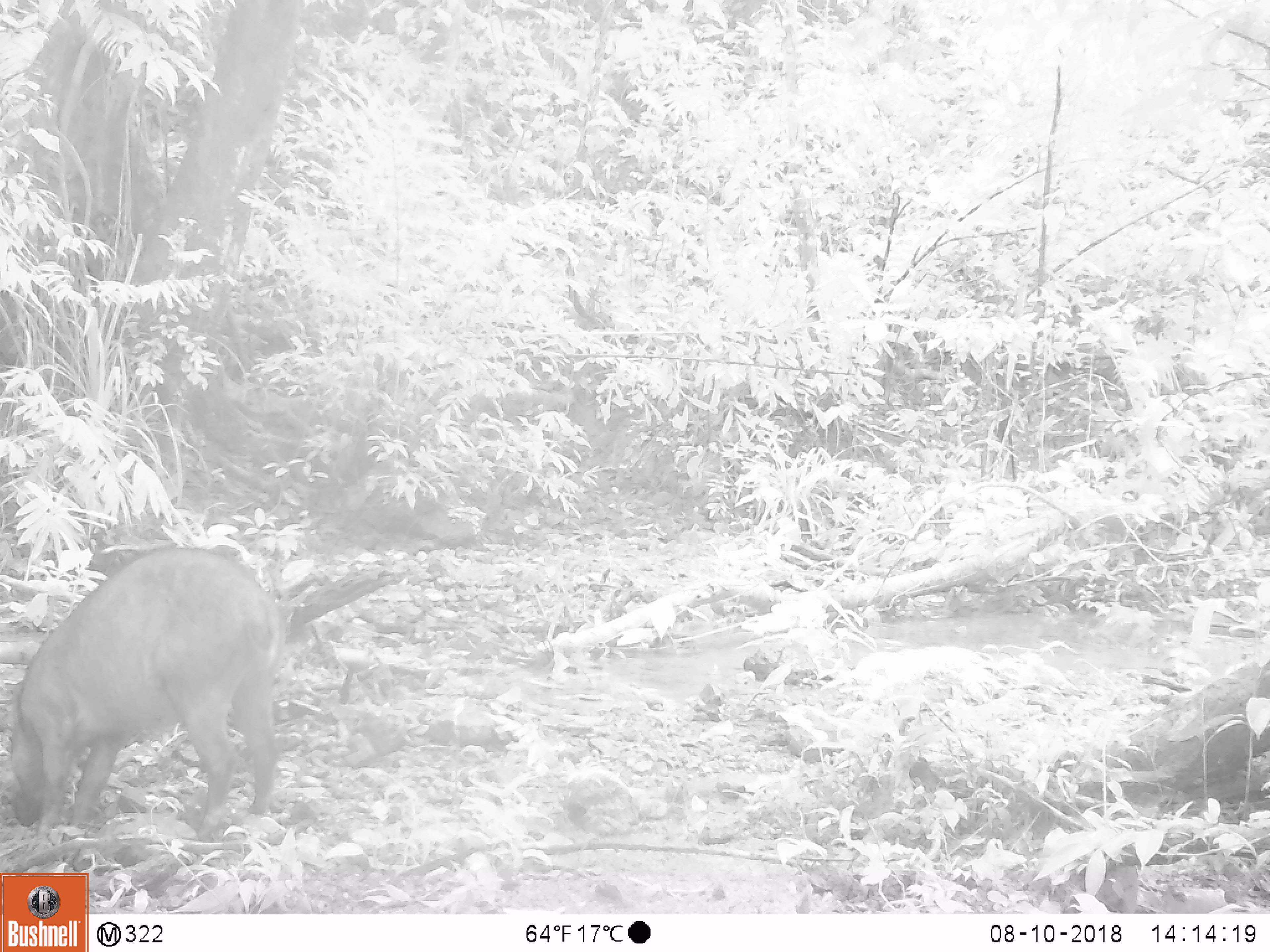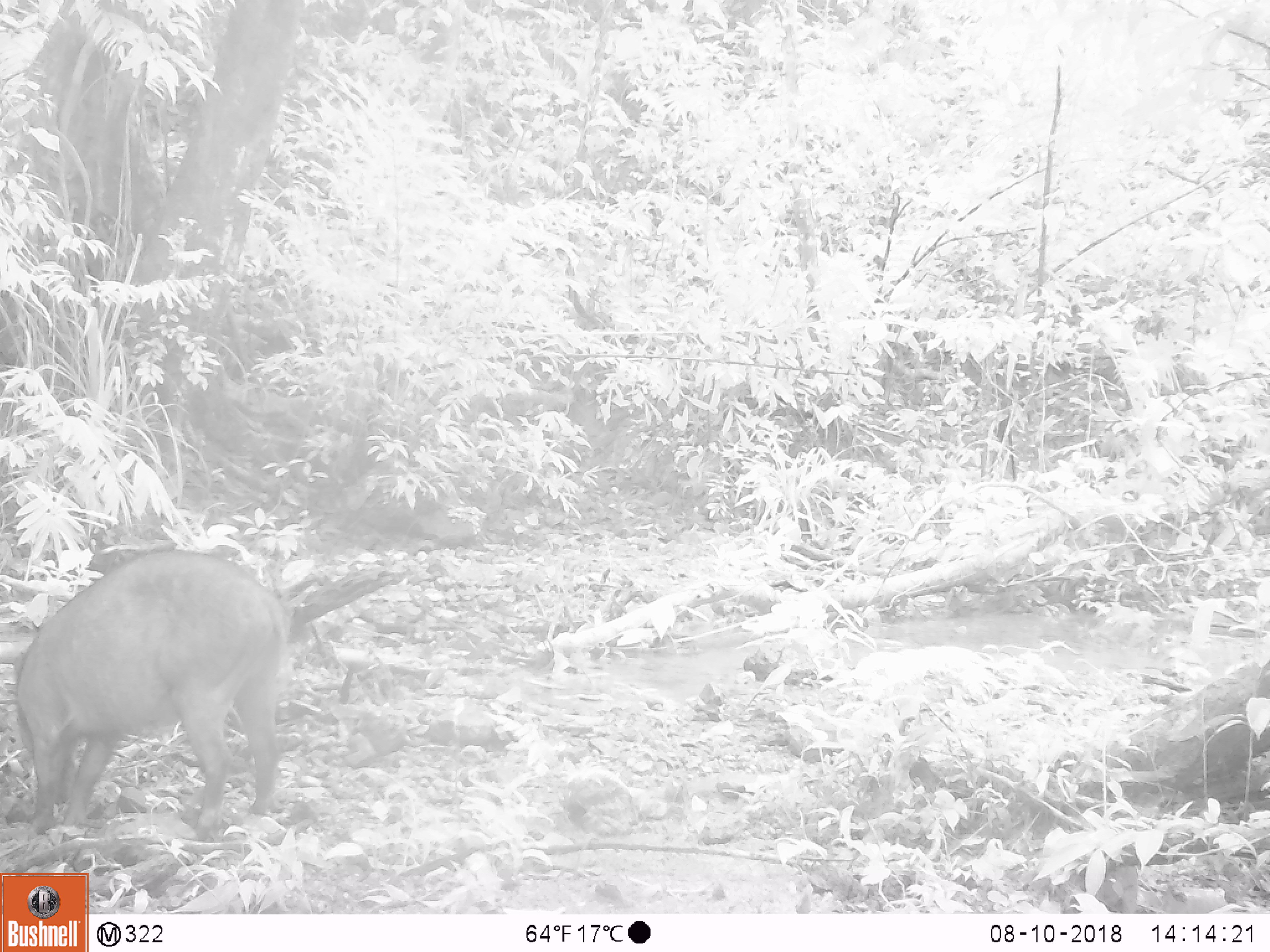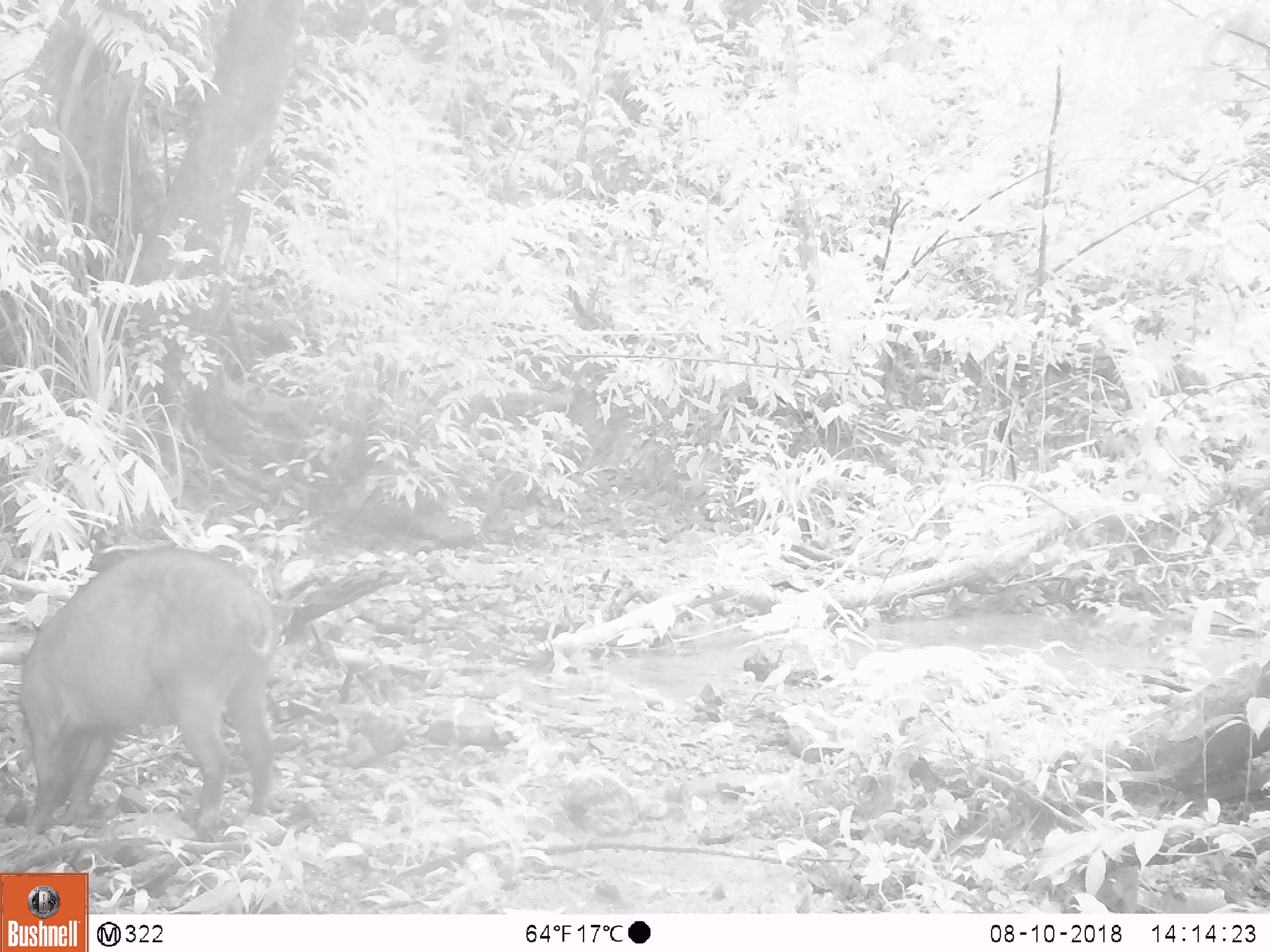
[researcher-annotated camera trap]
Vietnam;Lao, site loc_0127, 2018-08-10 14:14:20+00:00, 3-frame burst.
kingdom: Animalia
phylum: Chordata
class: Mammalia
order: Artiodactyla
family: Suidae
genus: Sus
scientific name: Sus scrofa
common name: eurasian wild pig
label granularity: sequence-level